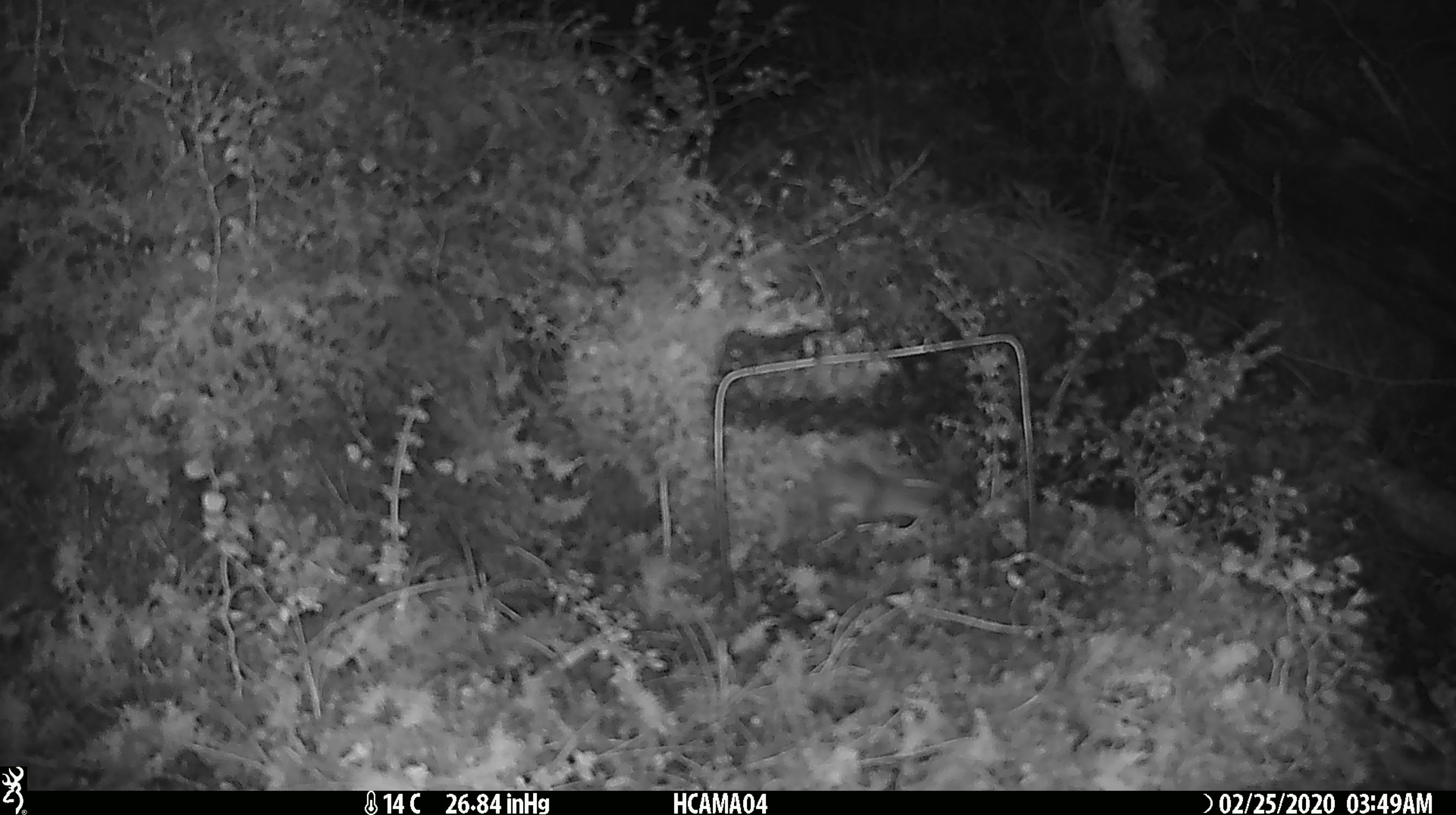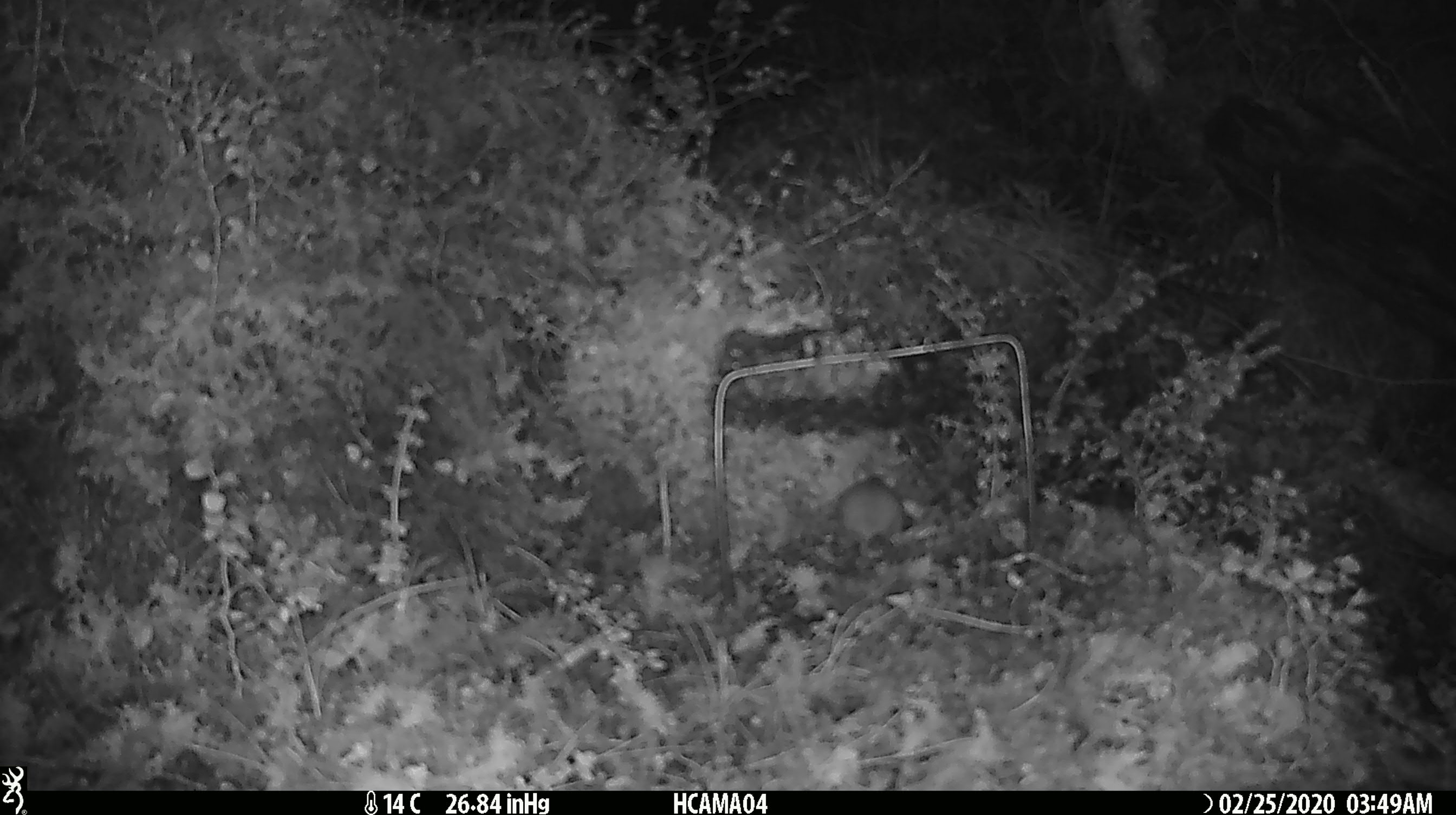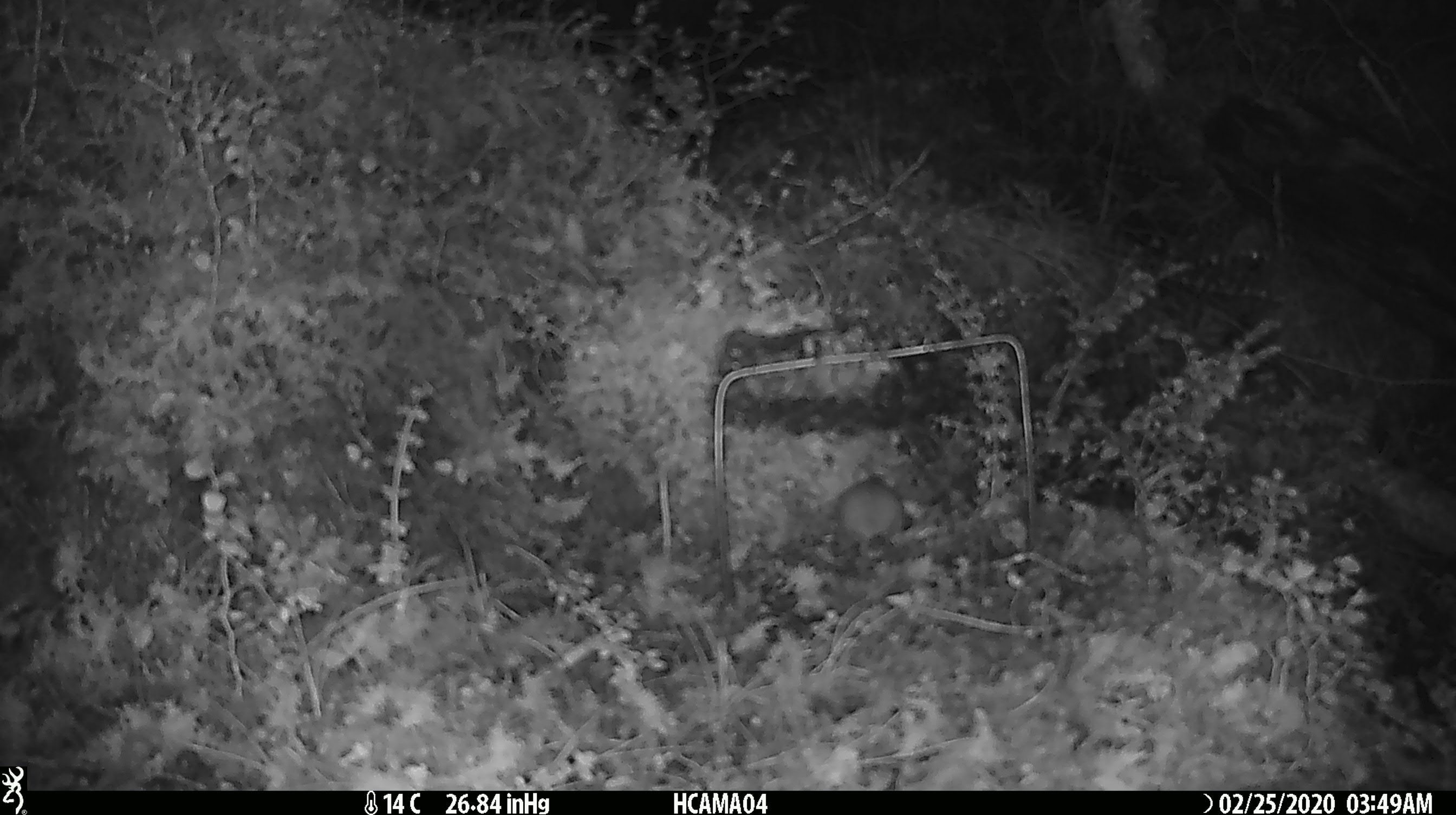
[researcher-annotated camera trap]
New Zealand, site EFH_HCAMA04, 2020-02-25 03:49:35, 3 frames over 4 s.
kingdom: Animalia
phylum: Chordata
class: Mammalia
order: Rodentia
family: Muridae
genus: Mus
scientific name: Mus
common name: mouse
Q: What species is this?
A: Mouse (Mus).